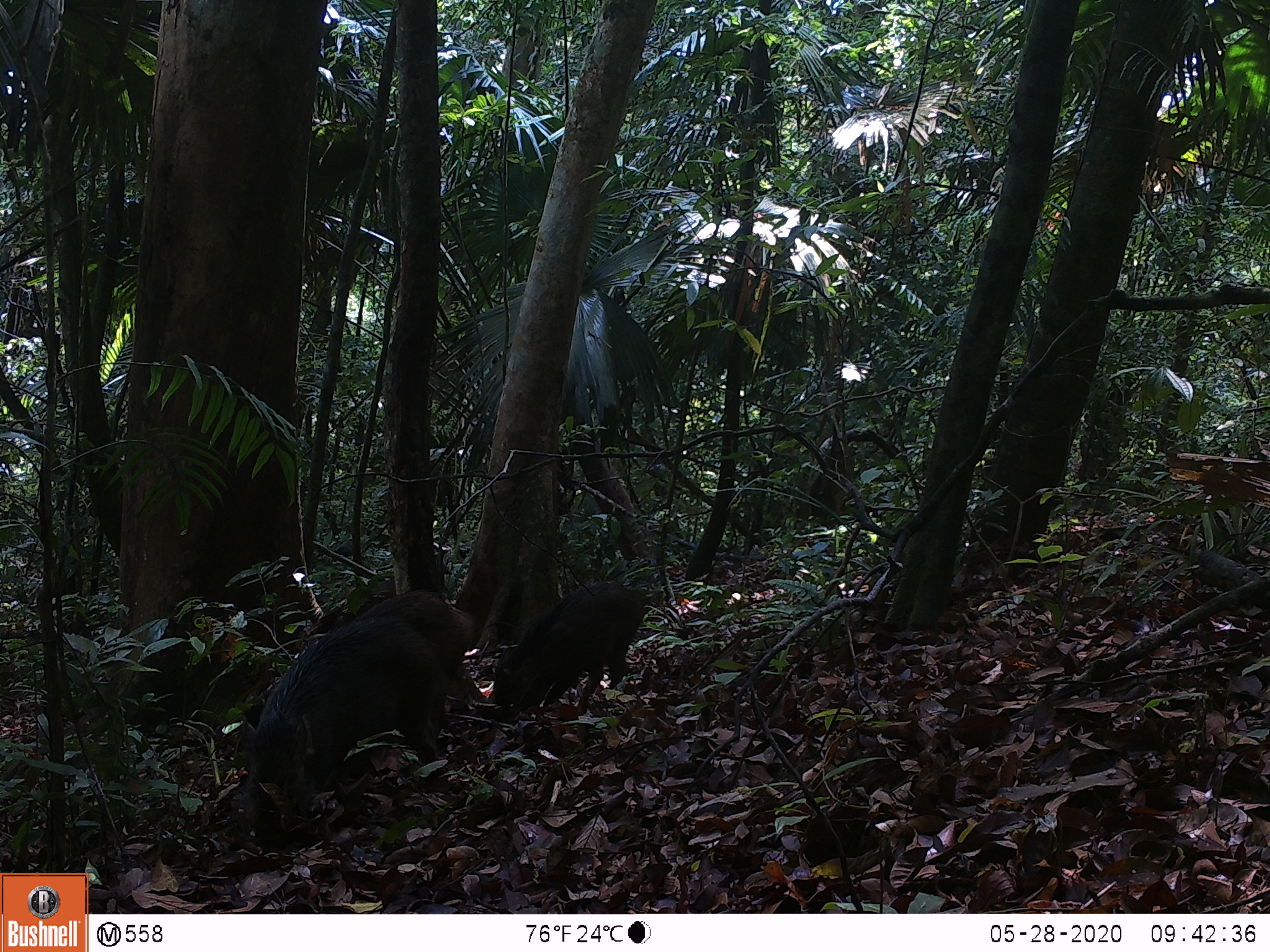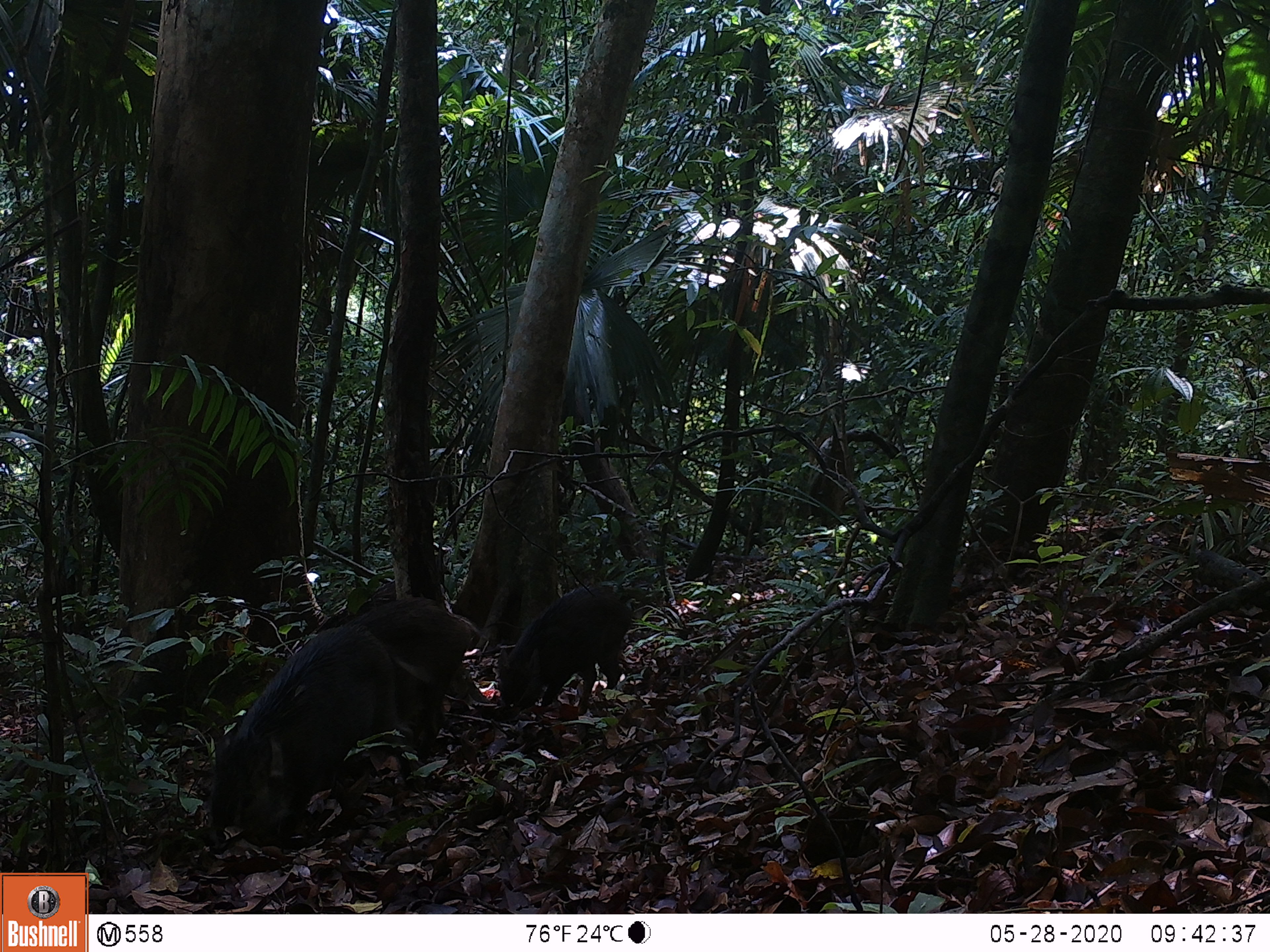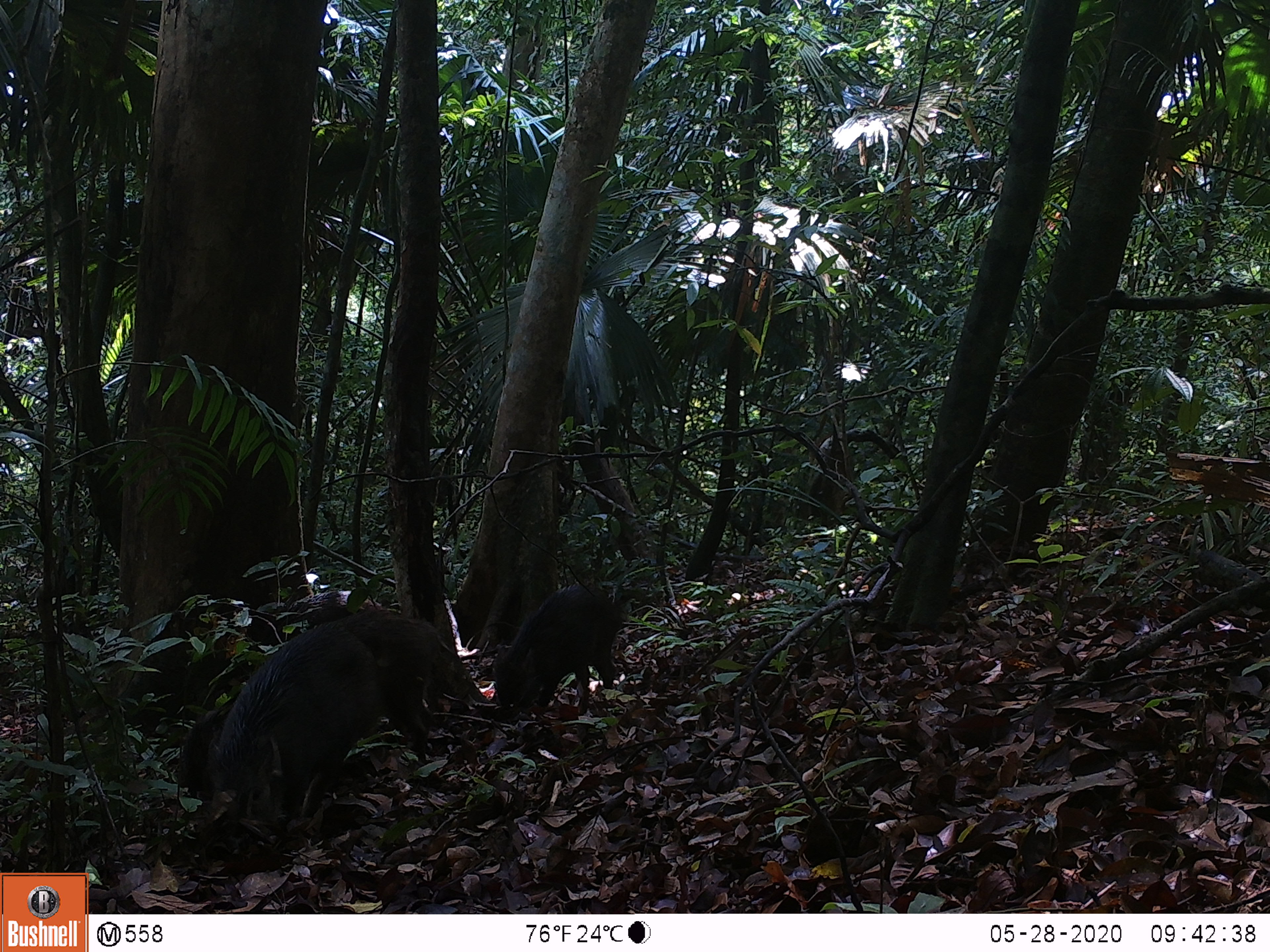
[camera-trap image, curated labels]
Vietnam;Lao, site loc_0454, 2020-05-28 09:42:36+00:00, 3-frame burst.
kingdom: Animalia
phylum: Chordata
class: Mammalia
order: Artiodactyla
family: Suidae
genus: Sus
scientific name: Sus scrofa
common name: eurasian wild pig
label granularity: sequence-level